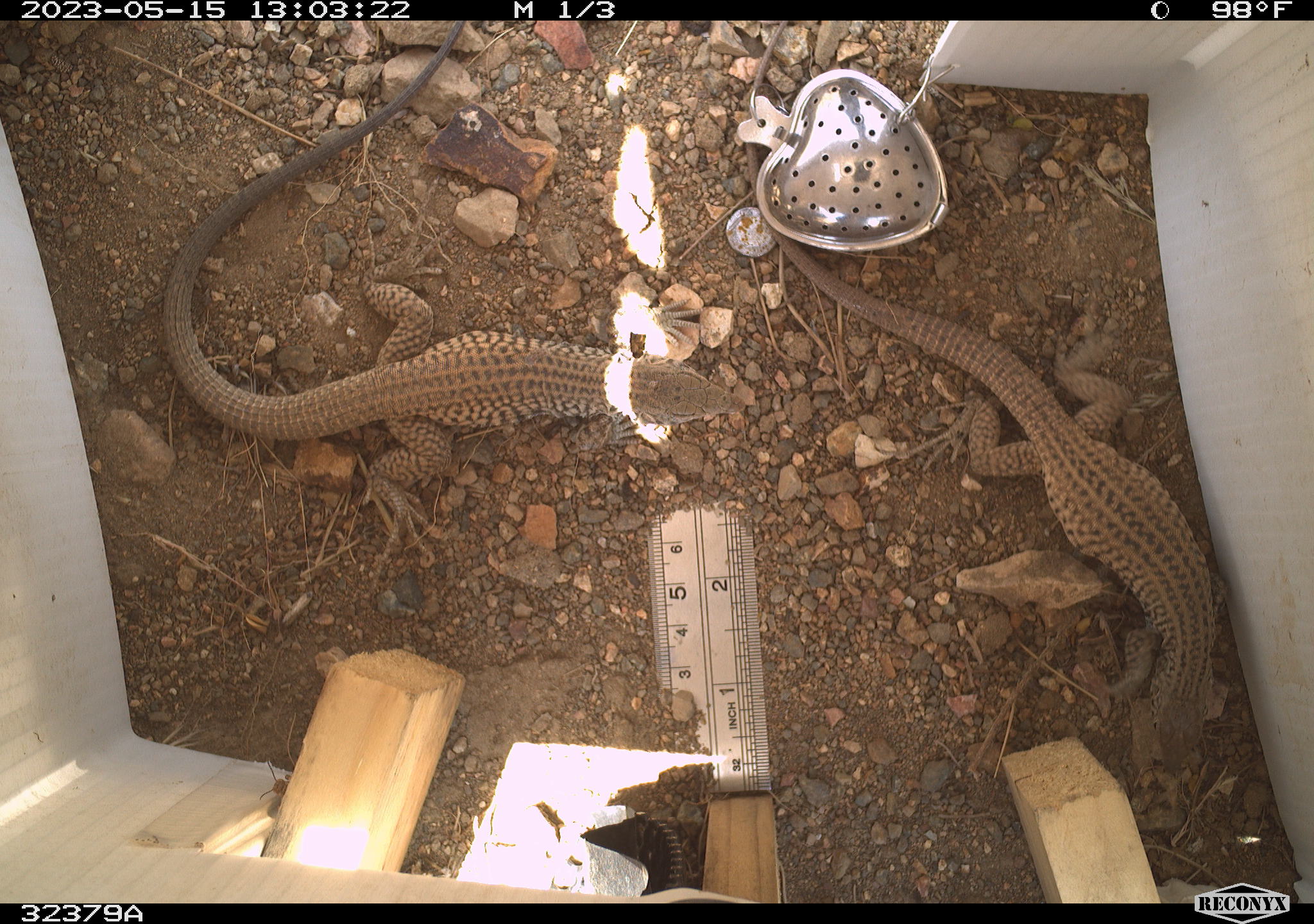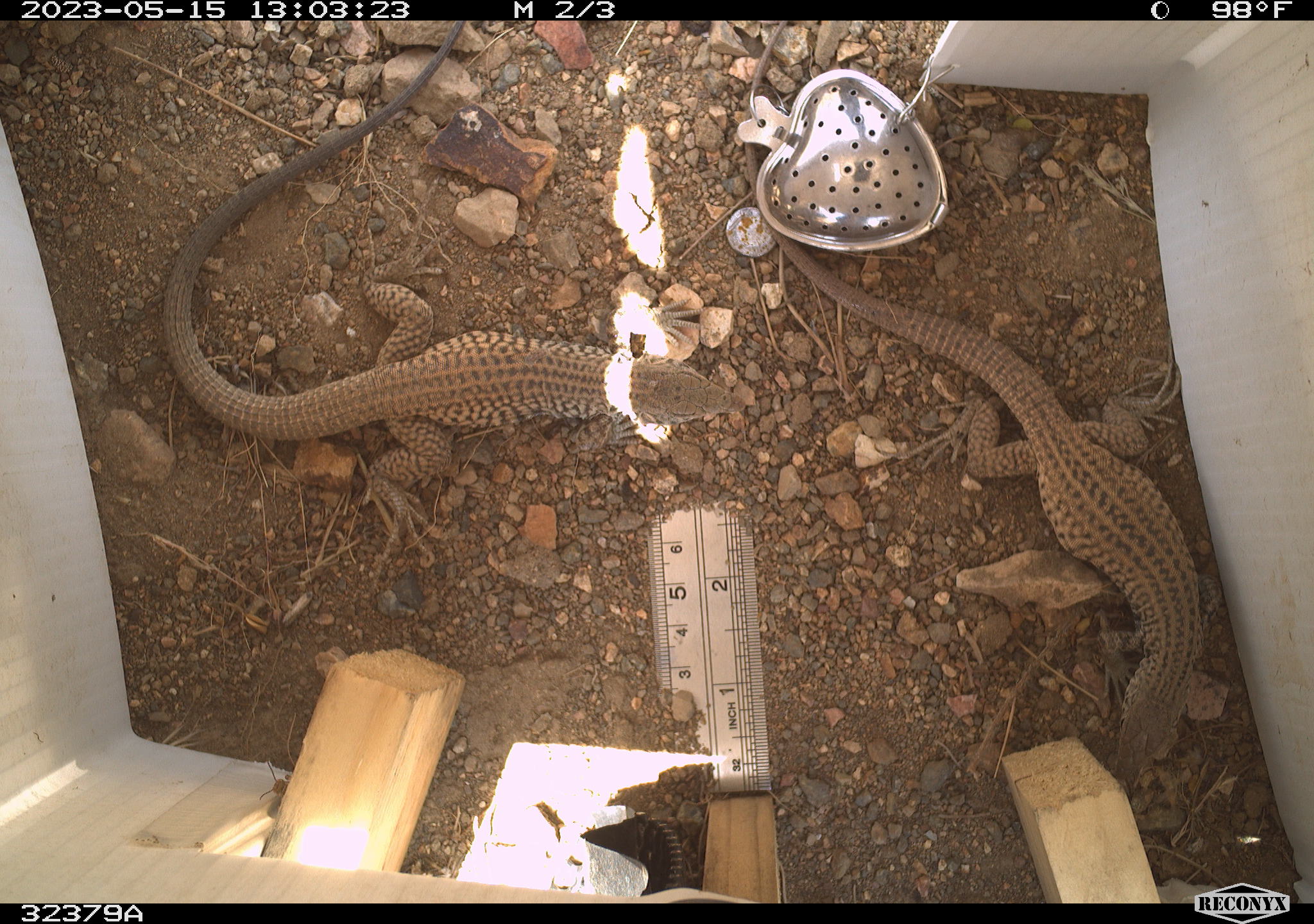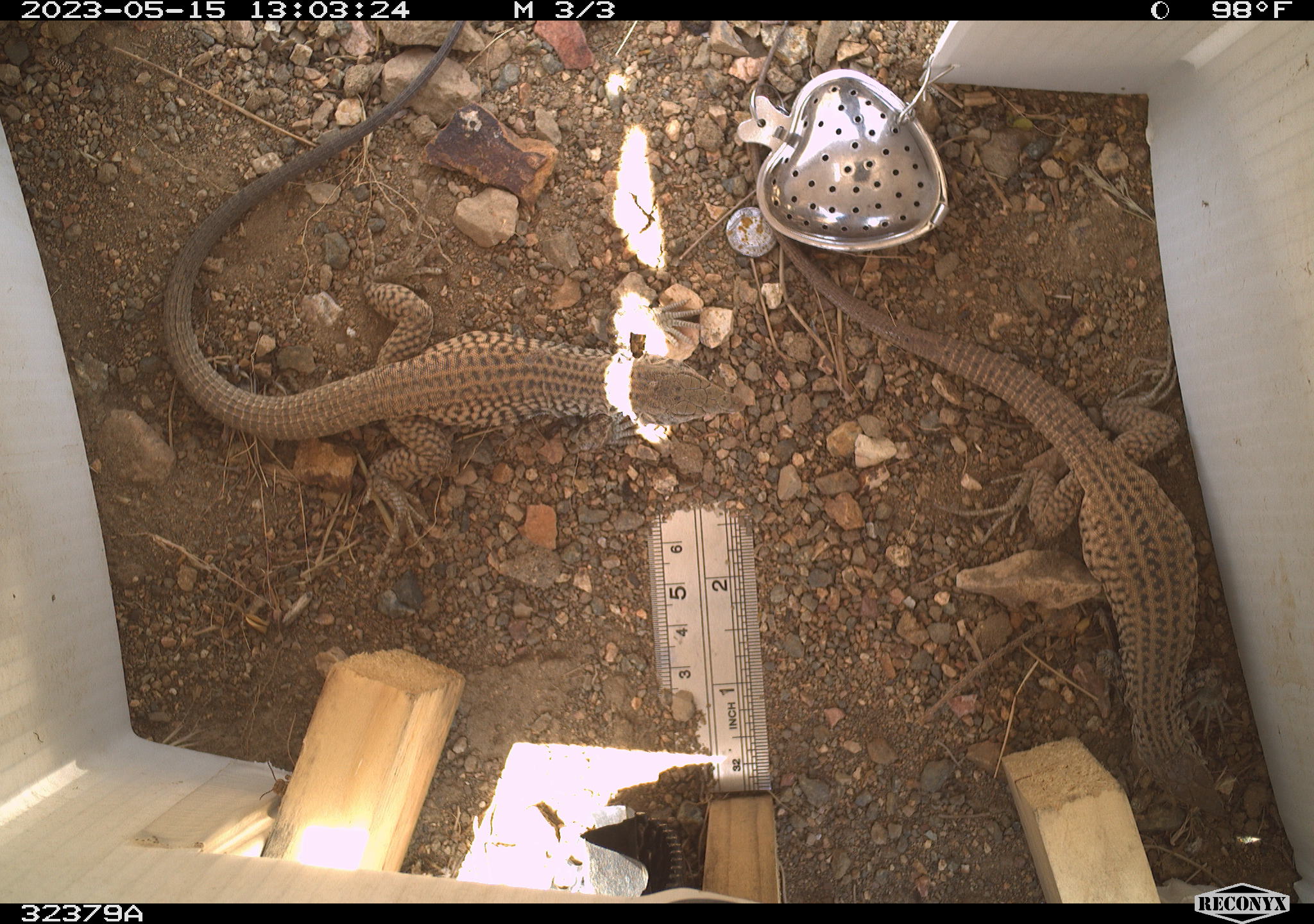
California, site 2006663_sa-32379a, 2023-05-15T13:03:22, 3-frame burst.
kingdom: Animalia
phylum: Chordata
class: Reptilia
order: Squamata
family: Teiidae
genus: Aspidoscelis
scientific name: Aspidoscelis tigris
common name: western whiptail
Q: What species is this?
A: Western whiptail (Aspidoscelis tigris).